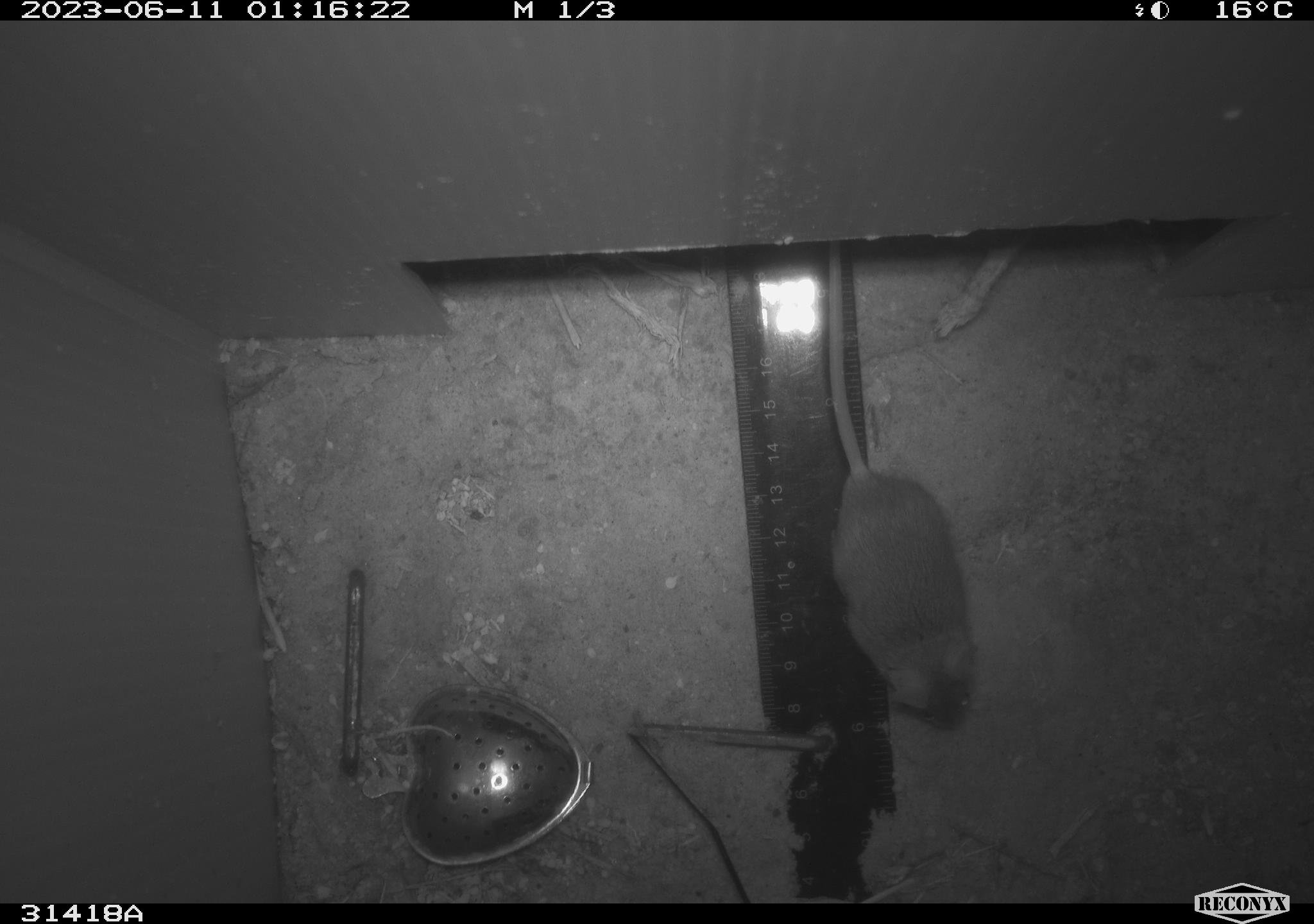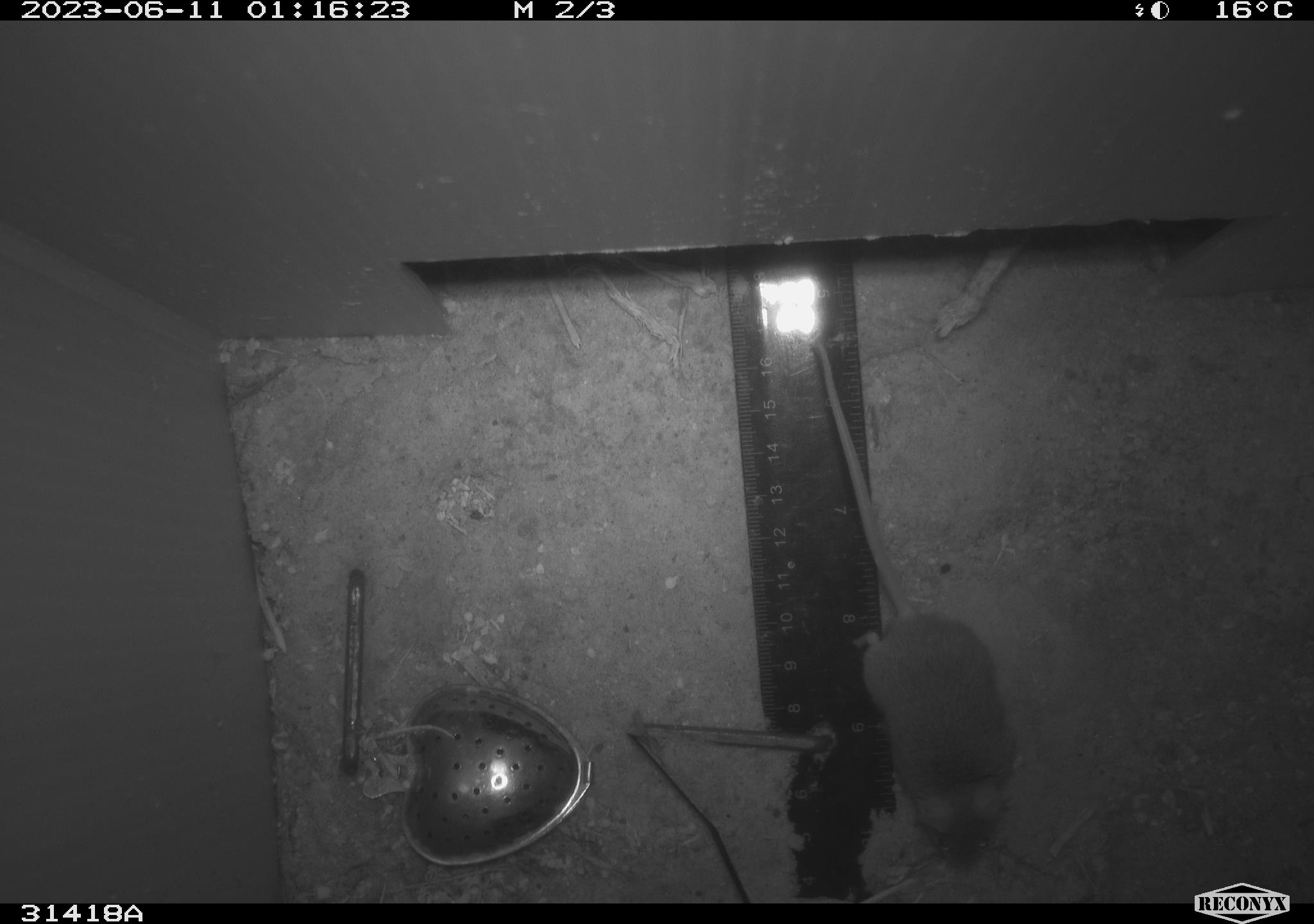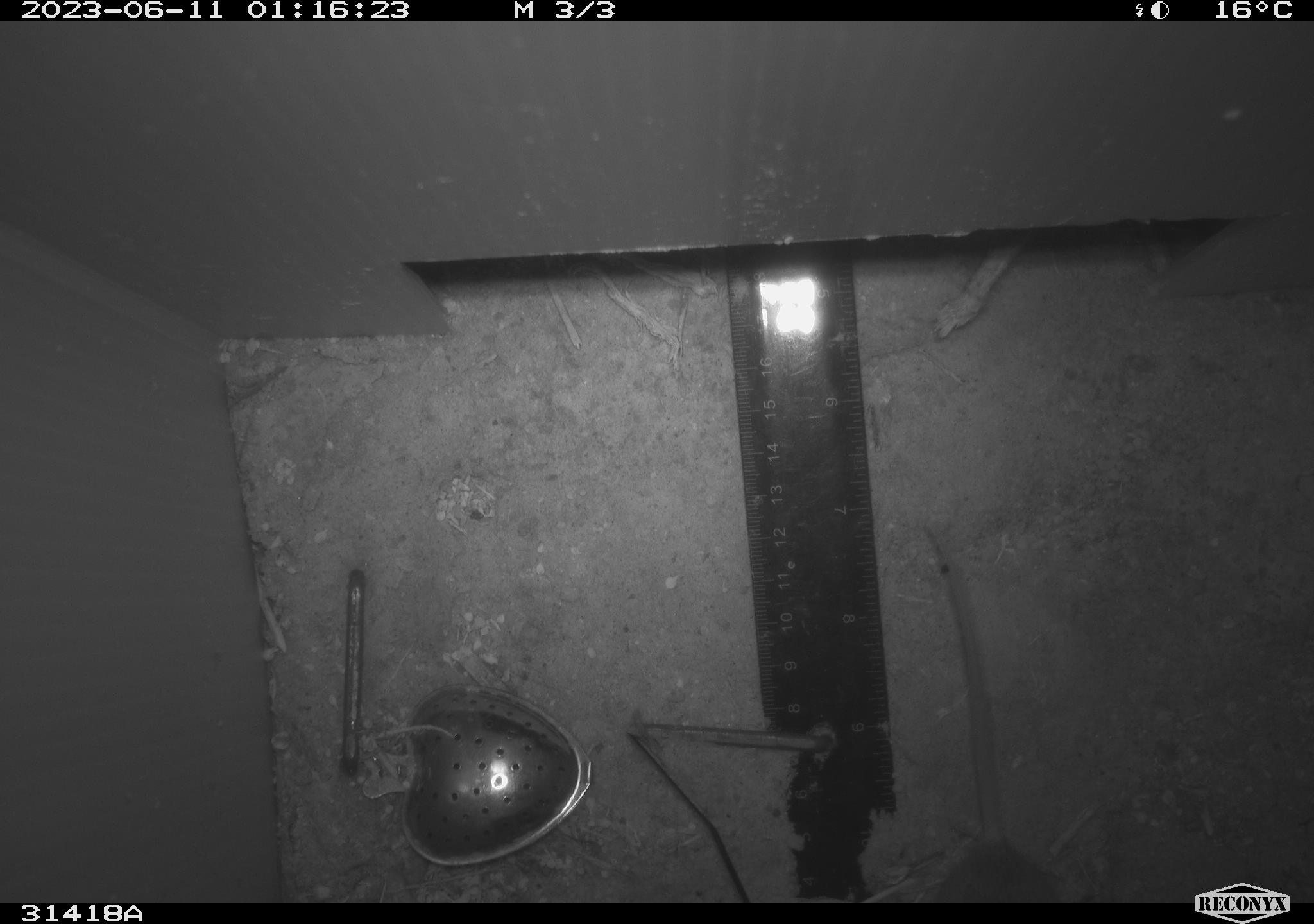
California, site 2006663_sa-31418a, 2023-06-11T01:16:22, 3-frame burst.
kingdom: Animalia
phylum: Chordata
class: Mammalia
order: Rodentia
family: Cricetidae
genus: Peromyscus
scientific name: Peromyscus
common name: deer mice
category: peromyscus species